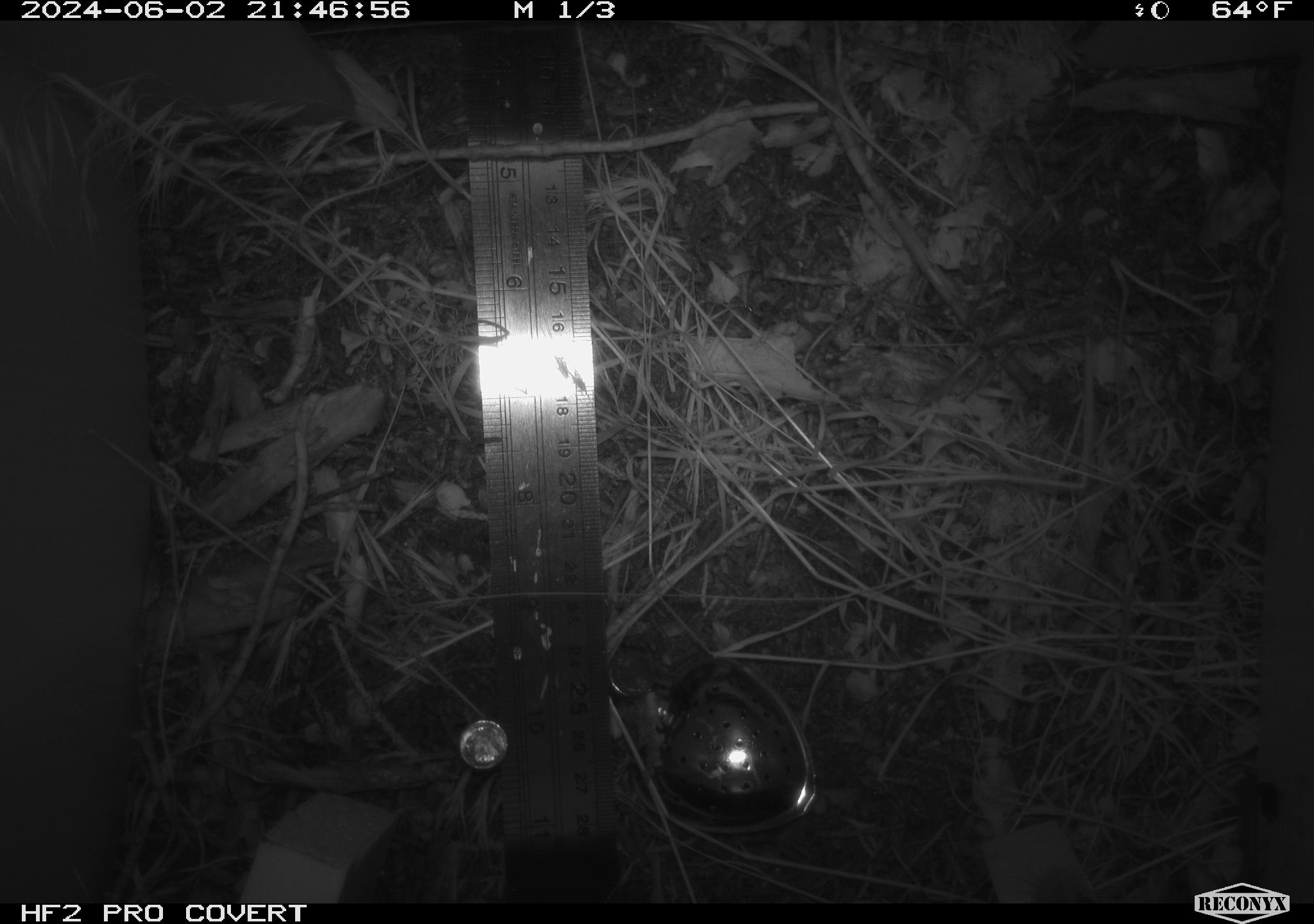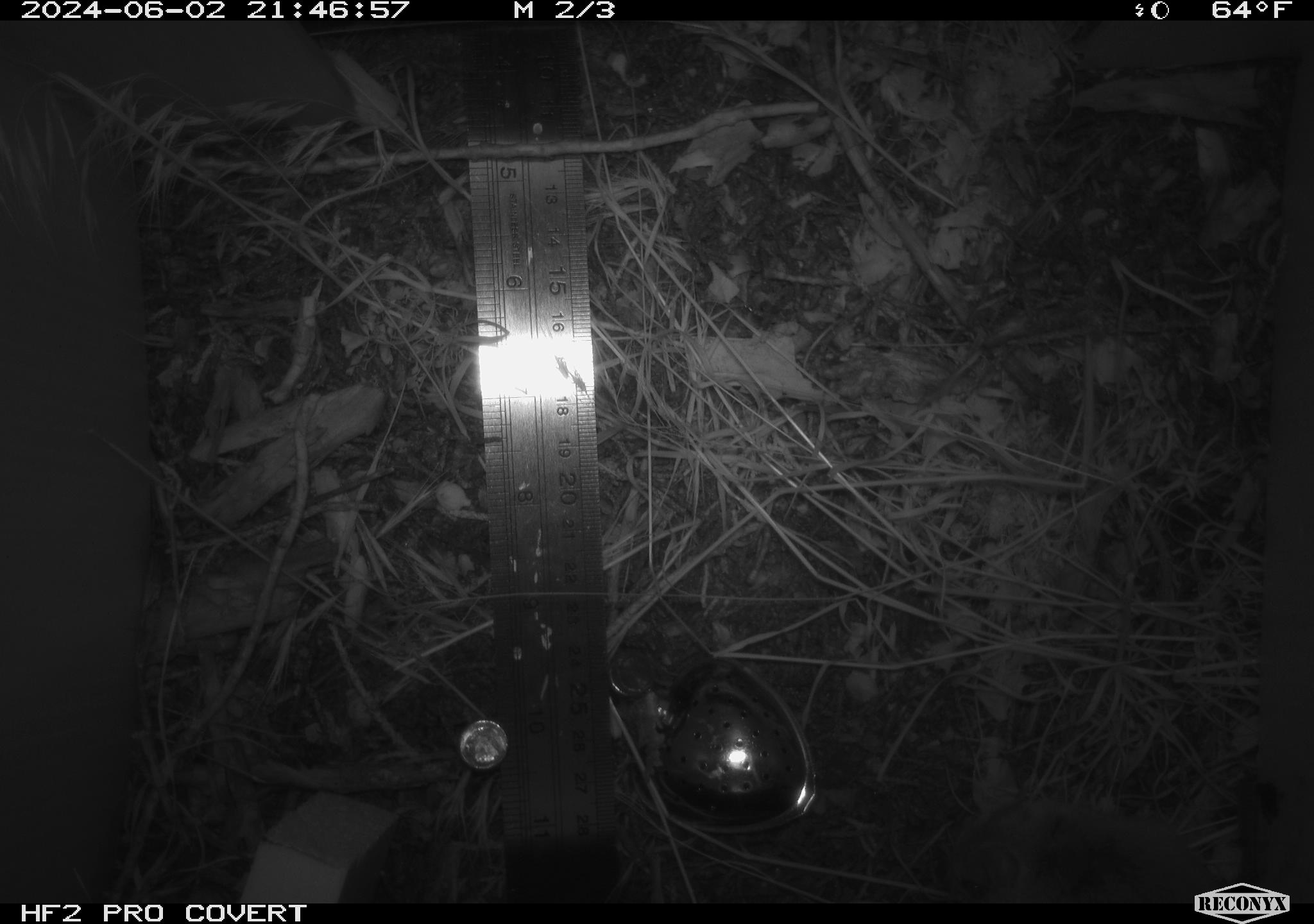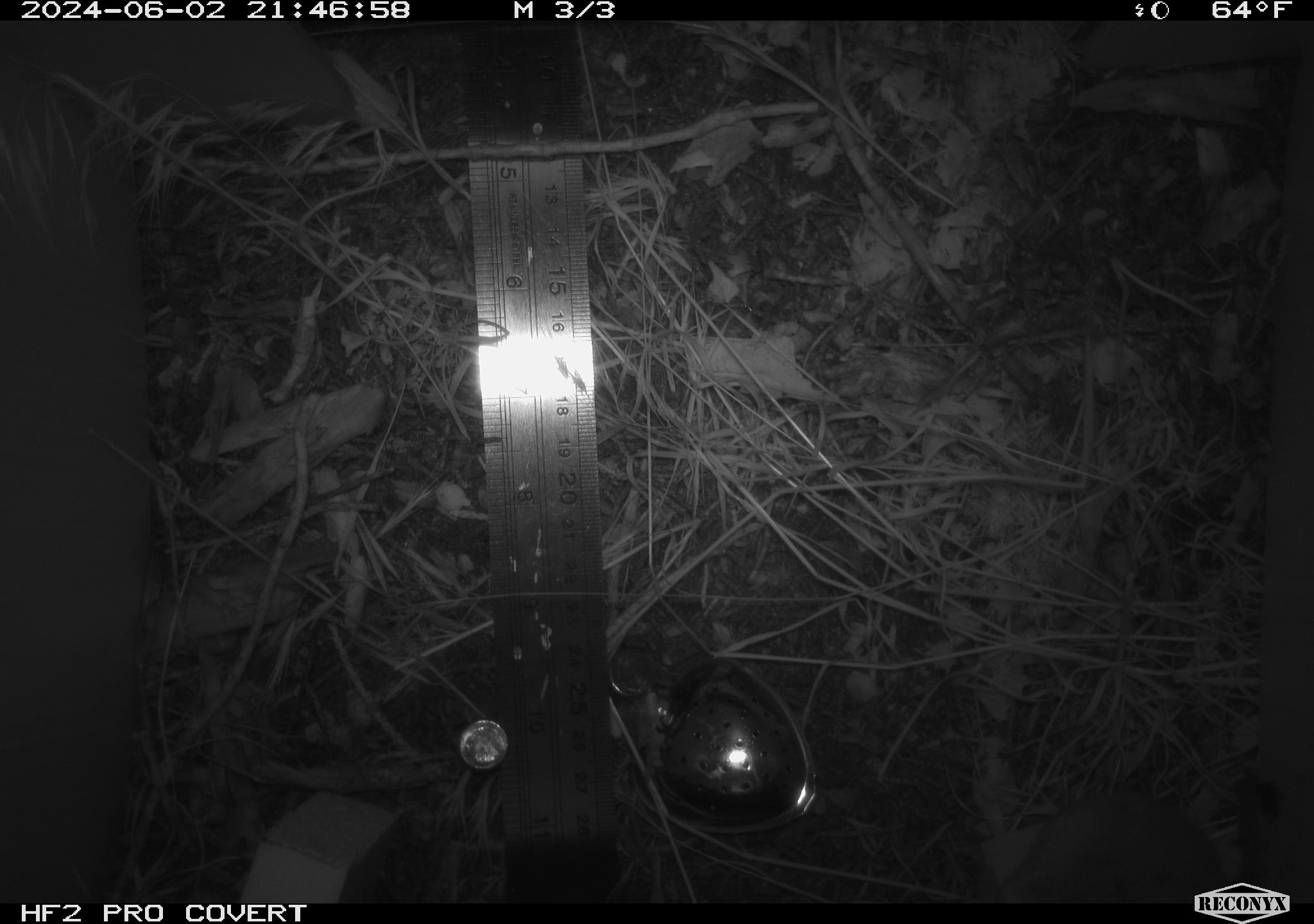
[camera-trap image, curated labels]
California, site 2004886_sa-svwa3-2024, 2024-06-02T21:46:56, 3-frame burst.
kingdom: Animalia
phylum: Chordata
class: Mammalia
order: Rodentia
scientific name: Rodentia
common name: mouse species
Mouse species (Rodentia).